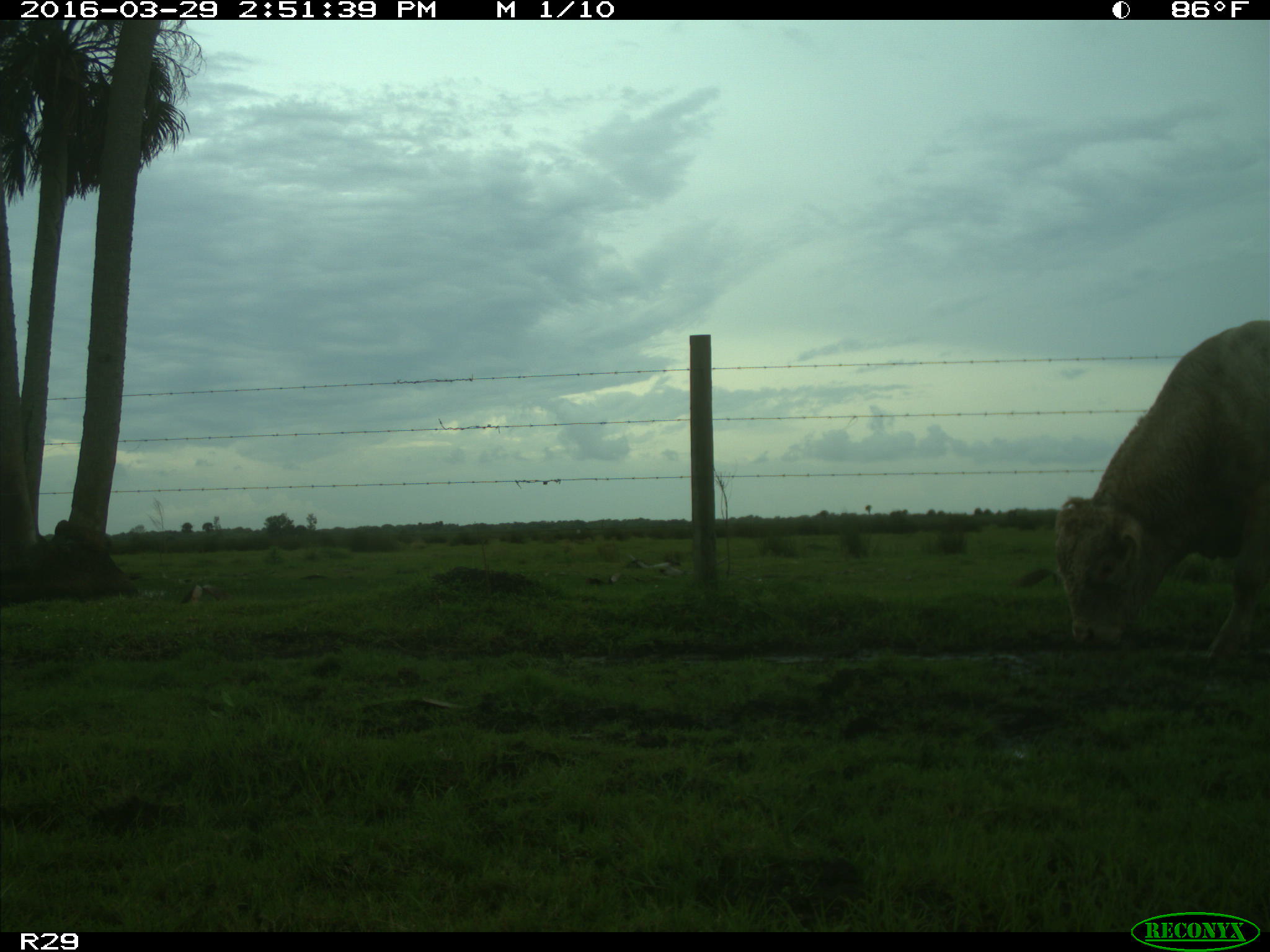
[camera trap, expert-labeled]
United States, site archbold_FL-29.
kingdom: Animalia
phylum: Chordata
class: Mammalia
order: Artiodactyla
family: Bovidae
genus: Bos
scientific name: Bos taurus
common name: domestic cow